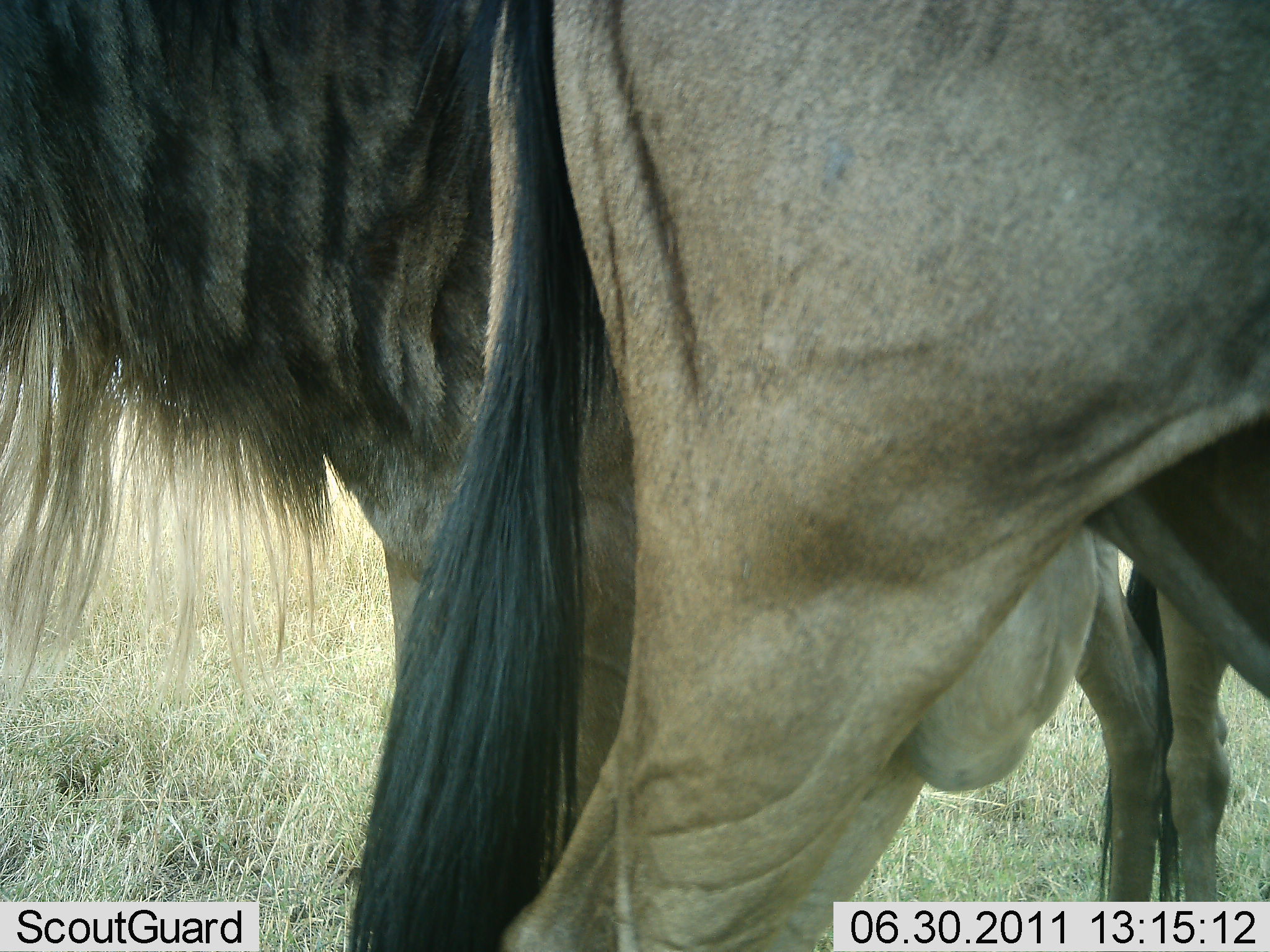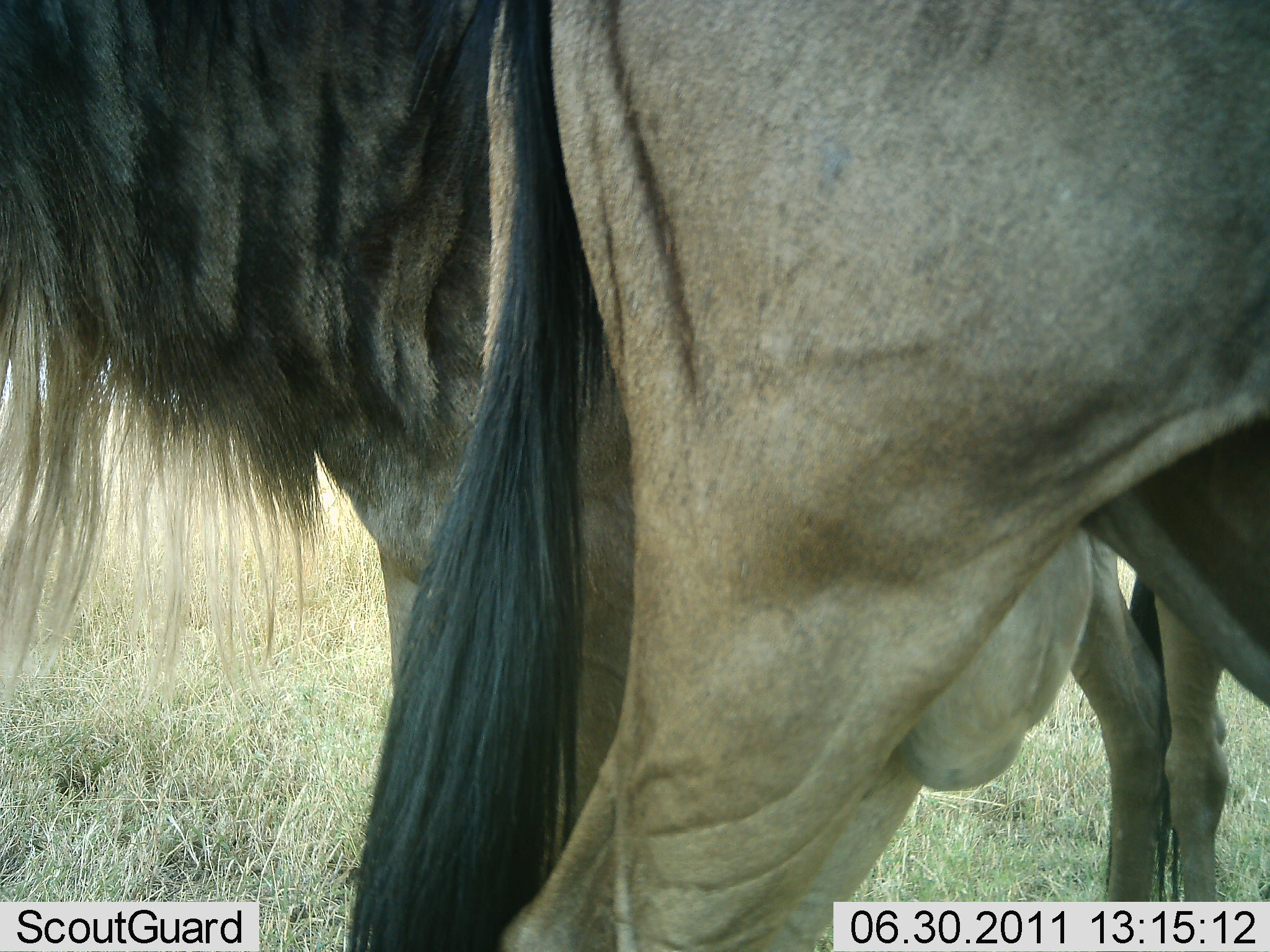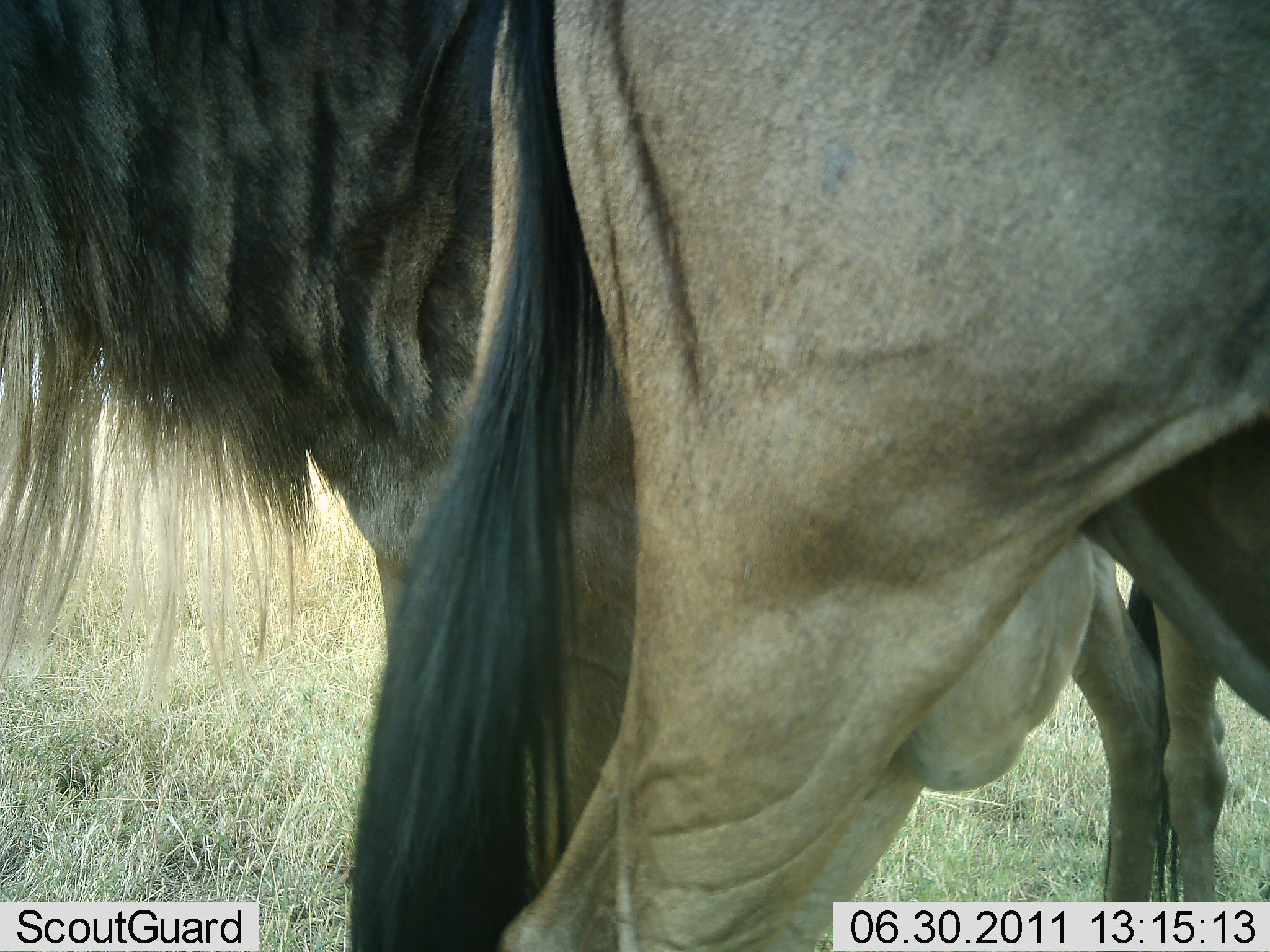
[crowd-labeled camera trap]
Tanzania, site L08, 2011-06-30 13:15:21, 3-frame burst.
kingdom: Animalia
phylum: Chordata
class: Mammalia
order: Artiodactyla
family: Bovidae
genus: Connochaetes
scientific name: Connochaetes taurinus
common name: blue wildebeest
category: wildebeest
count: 2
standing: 100%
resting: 6%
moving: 0%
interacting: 6%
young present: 6%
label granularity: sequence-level